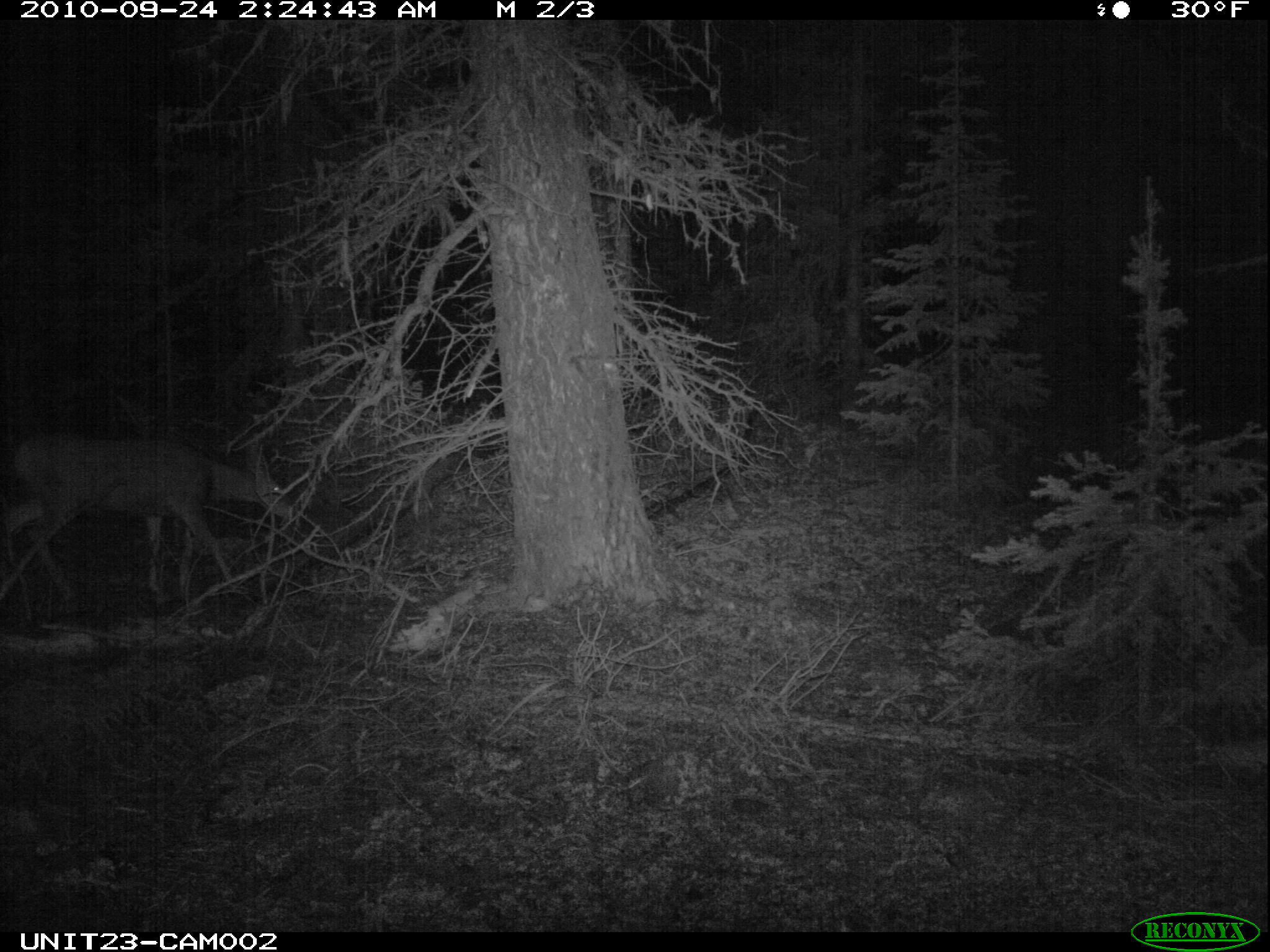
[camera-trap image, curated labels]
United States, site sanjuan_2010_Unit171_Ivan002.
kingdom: Animalia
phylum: Chordata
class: Mammalia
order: Artiodactyla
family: Cervidae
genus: Odocoileus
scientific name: Odocoileus hemionus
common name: mule deer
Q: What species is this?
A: Odocoileus hemionus (mule deer).